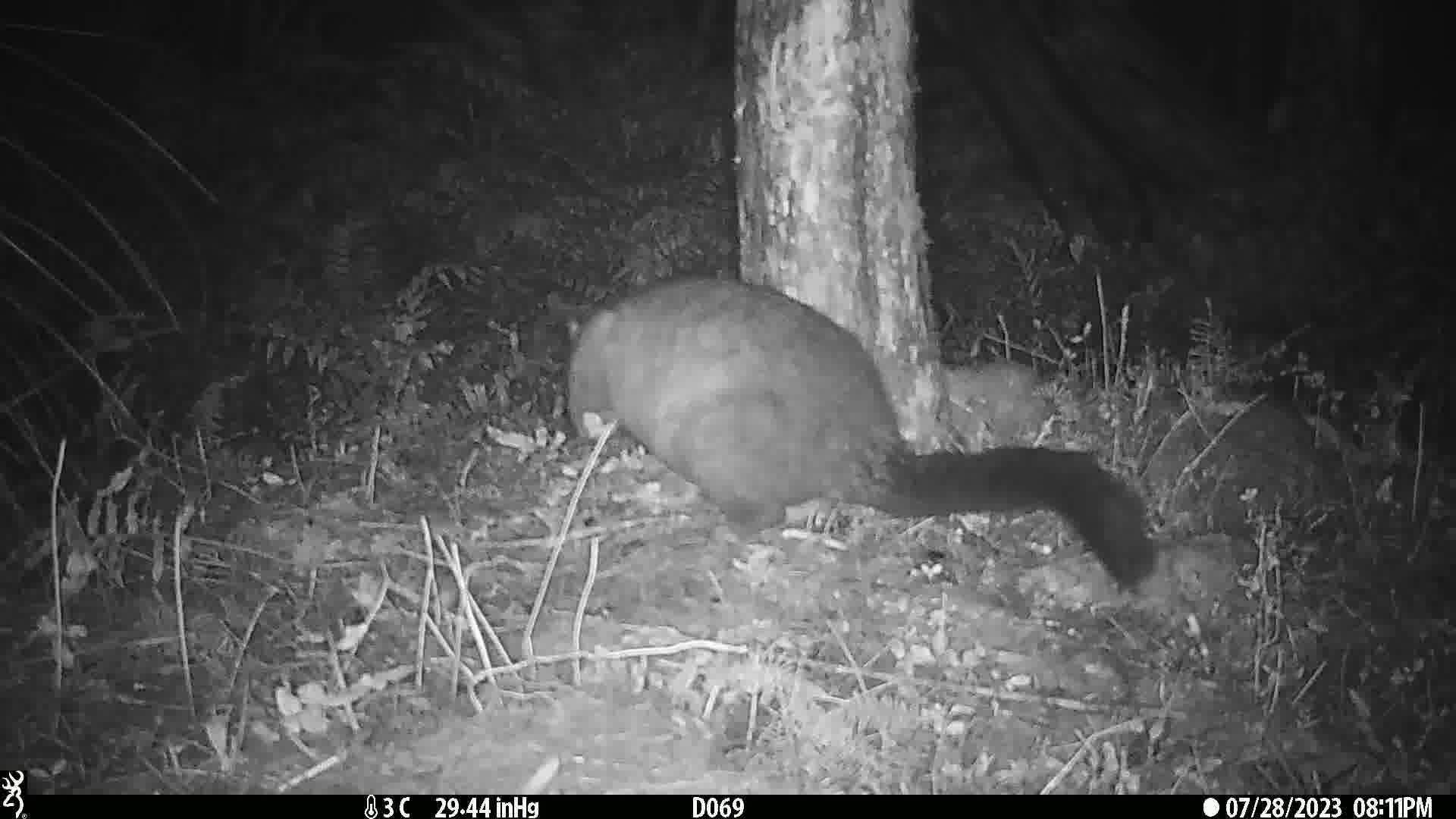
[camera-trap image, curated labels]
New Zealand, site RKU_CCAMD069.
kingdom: Animalia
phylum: Chordata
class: Mammalia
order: Diprotodontia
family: Phalangeridae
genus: Trichosurus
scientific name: Trichosurus vulpecula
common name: common brushtail possum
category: possum